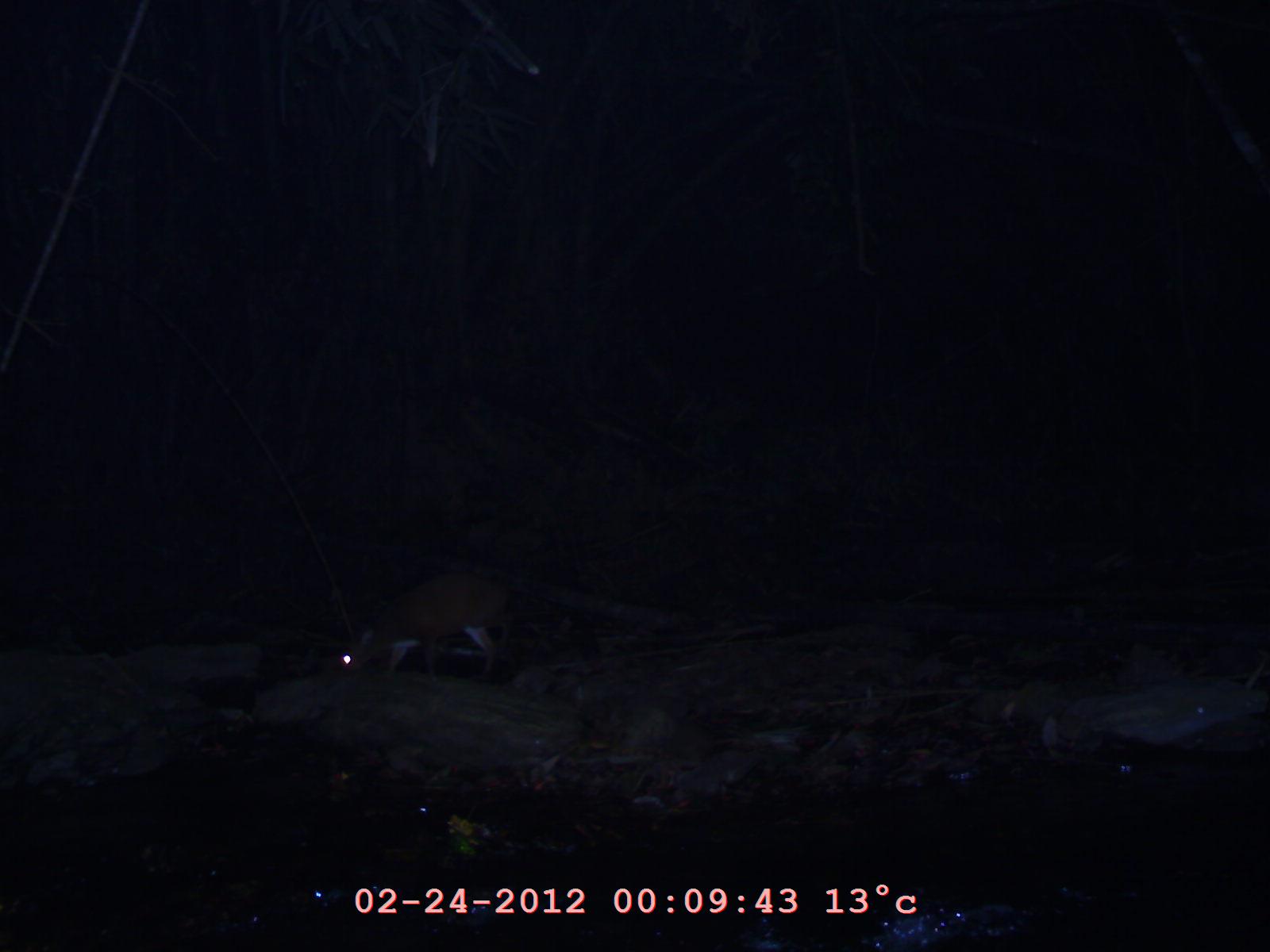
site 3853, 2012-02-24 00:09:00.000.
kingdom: Animalia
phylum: Chordata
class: Mammalia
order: Artiodactyla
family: Cervidae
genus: Muntiacus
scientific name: Muntiacus muntjak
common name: southern red muntjac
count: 1